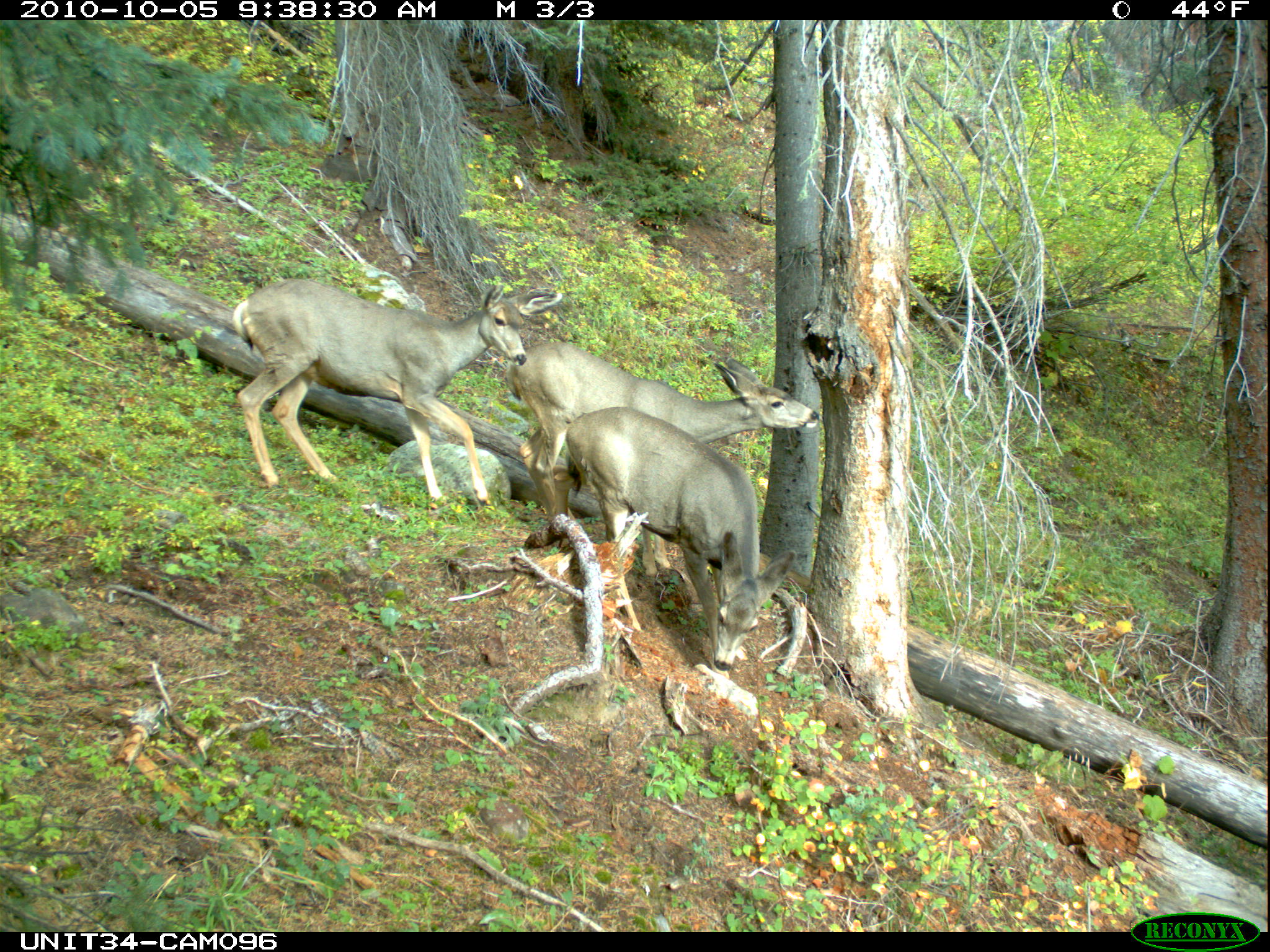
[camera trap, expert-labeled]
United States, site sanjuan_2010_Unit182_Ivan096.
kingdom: Animalia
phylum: Chordata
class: Mammalia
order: Artiodactyla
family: Cervidae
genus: Odocoileus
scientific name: Odocoileus hemionus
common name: mule deer